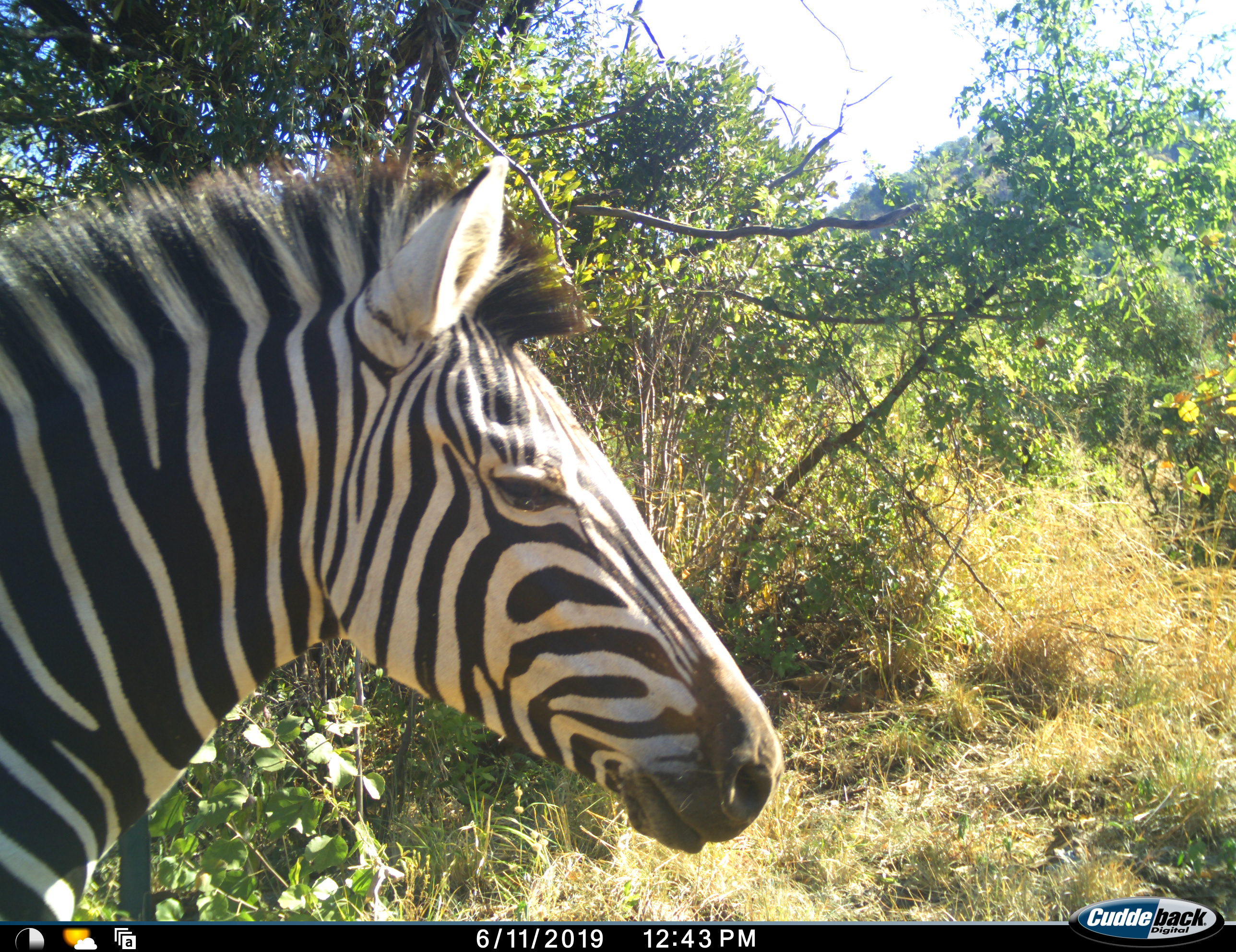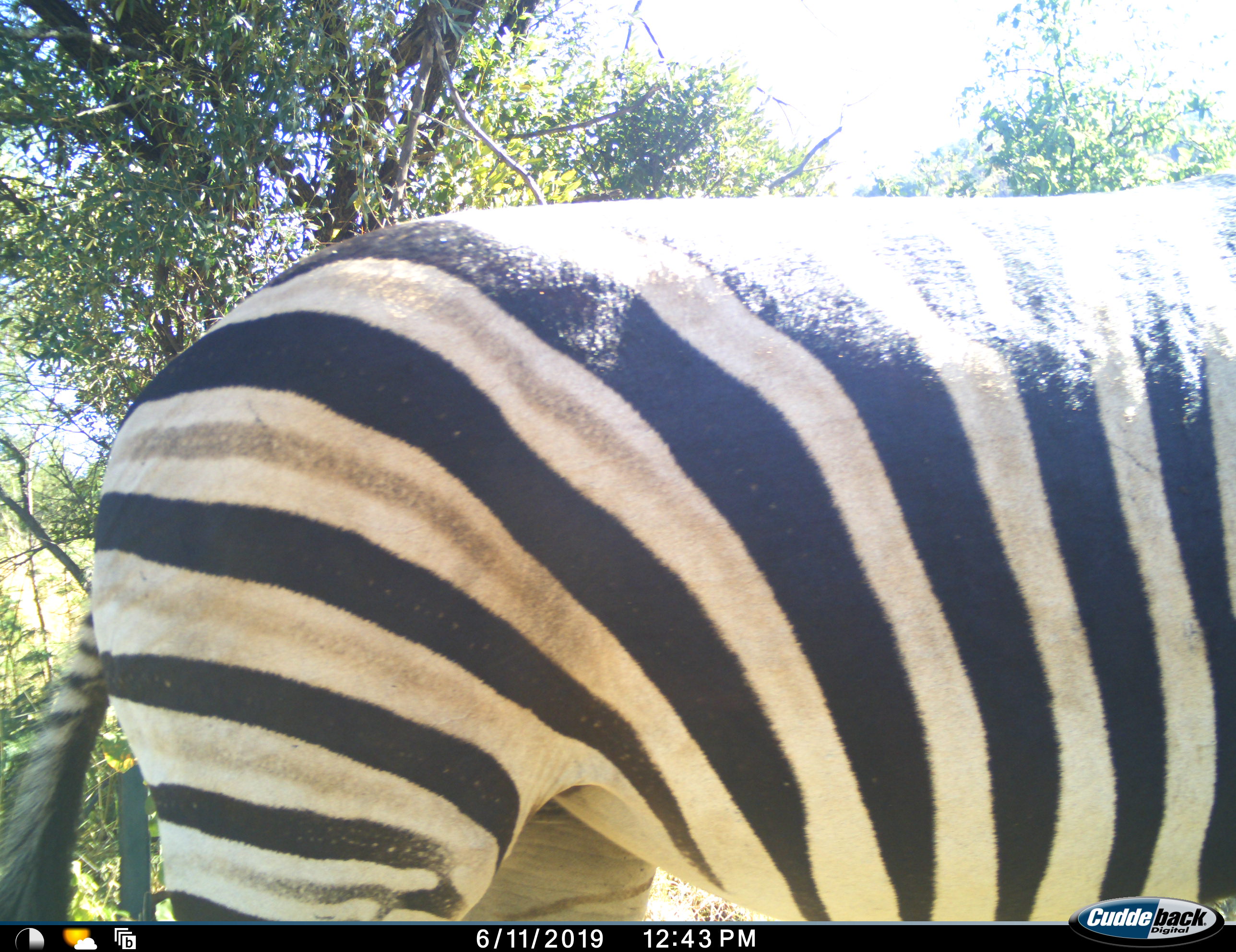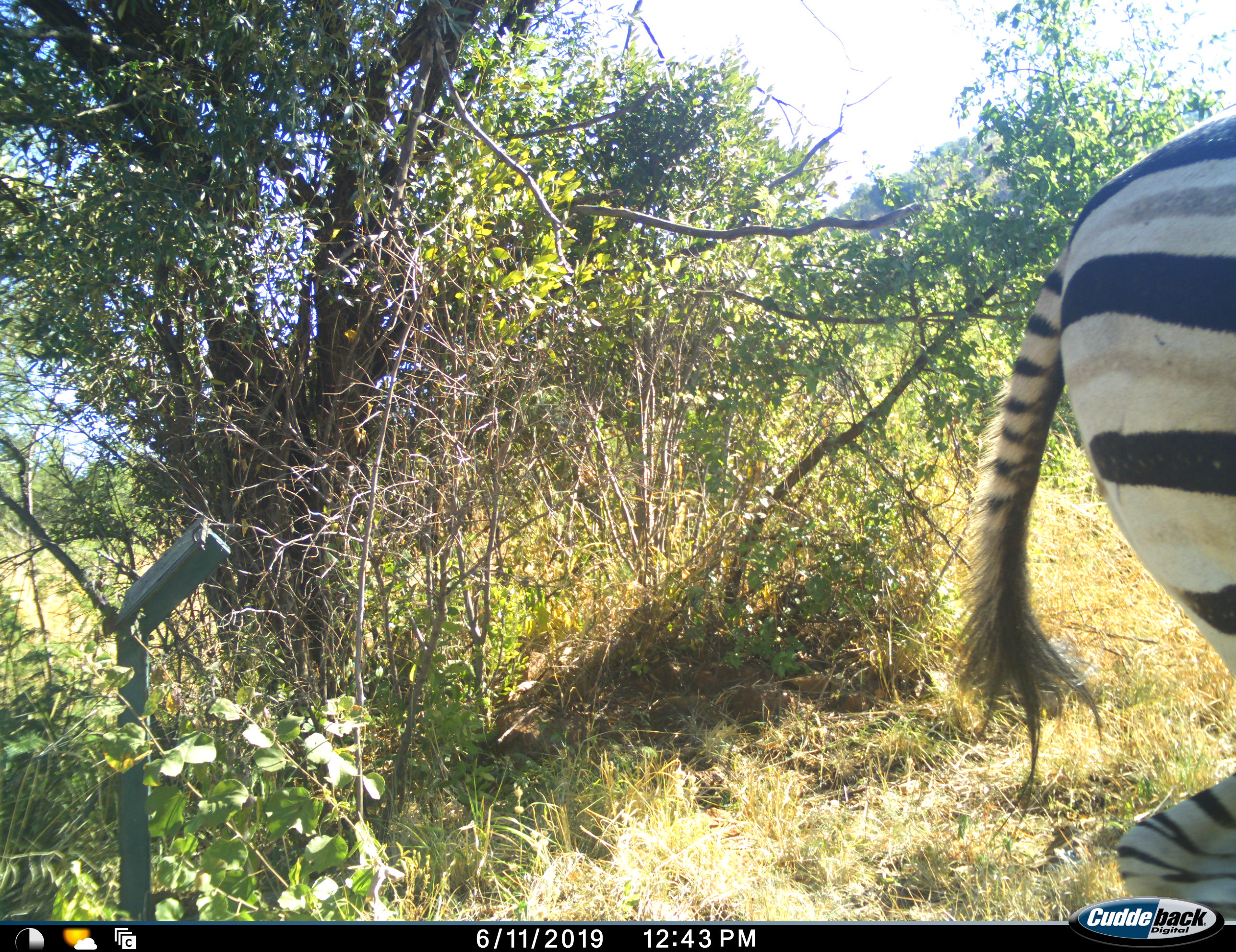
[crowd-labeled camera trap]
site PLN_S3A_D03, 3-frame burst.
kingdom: Animalia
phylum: Chordata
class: Mammalia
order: Perissodactyla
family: Equidae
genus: Equus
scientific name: Equus quagga burchellii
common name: burchell's zebra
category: zebraburchells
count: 1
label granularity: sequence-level